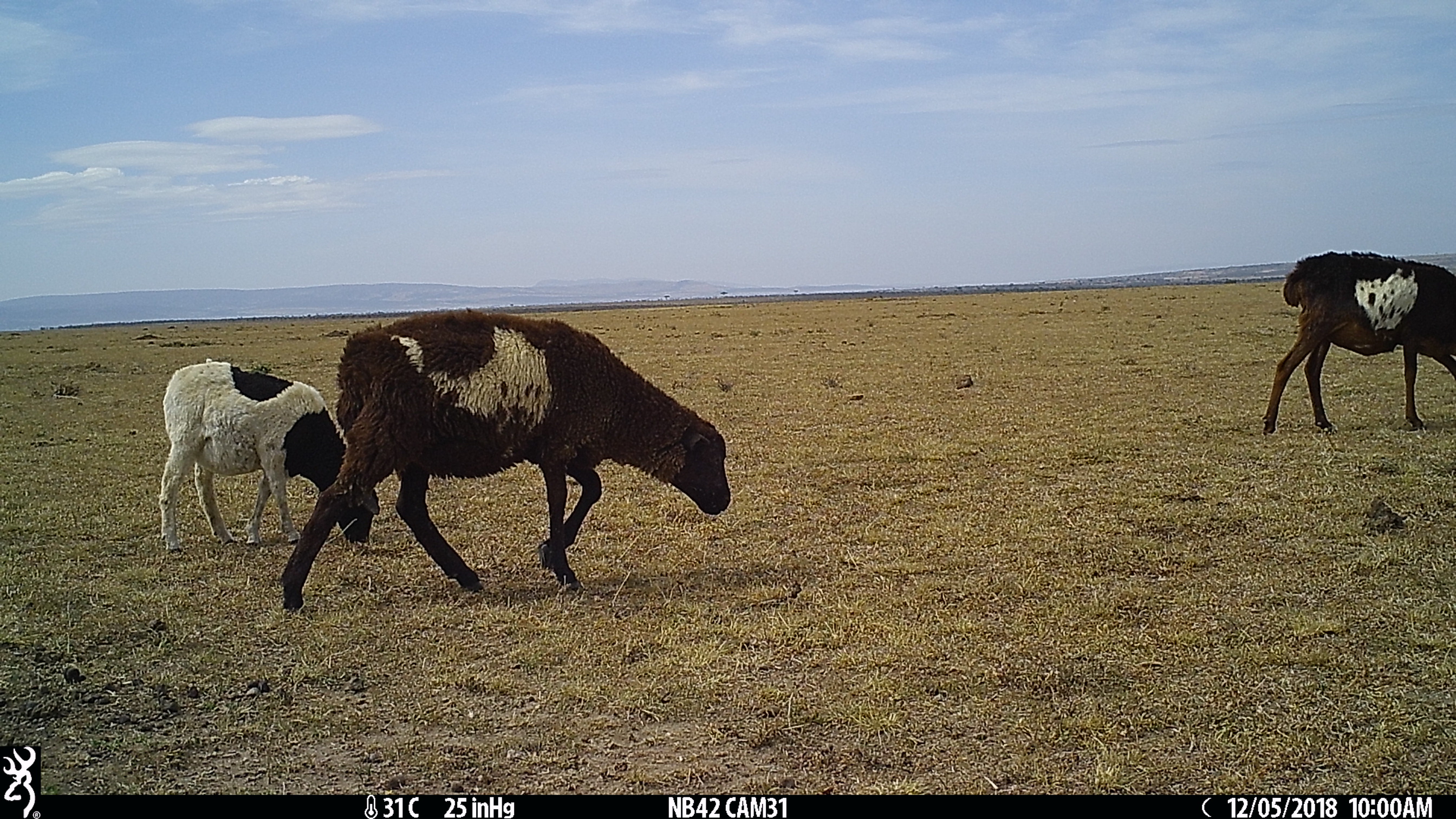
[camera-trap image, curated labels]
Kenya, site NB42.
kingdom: Animalia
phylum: Chordata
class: Mammalia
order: Artiodactyla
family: Bovidae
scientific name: Bovidae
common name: sheep or goat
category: shoat